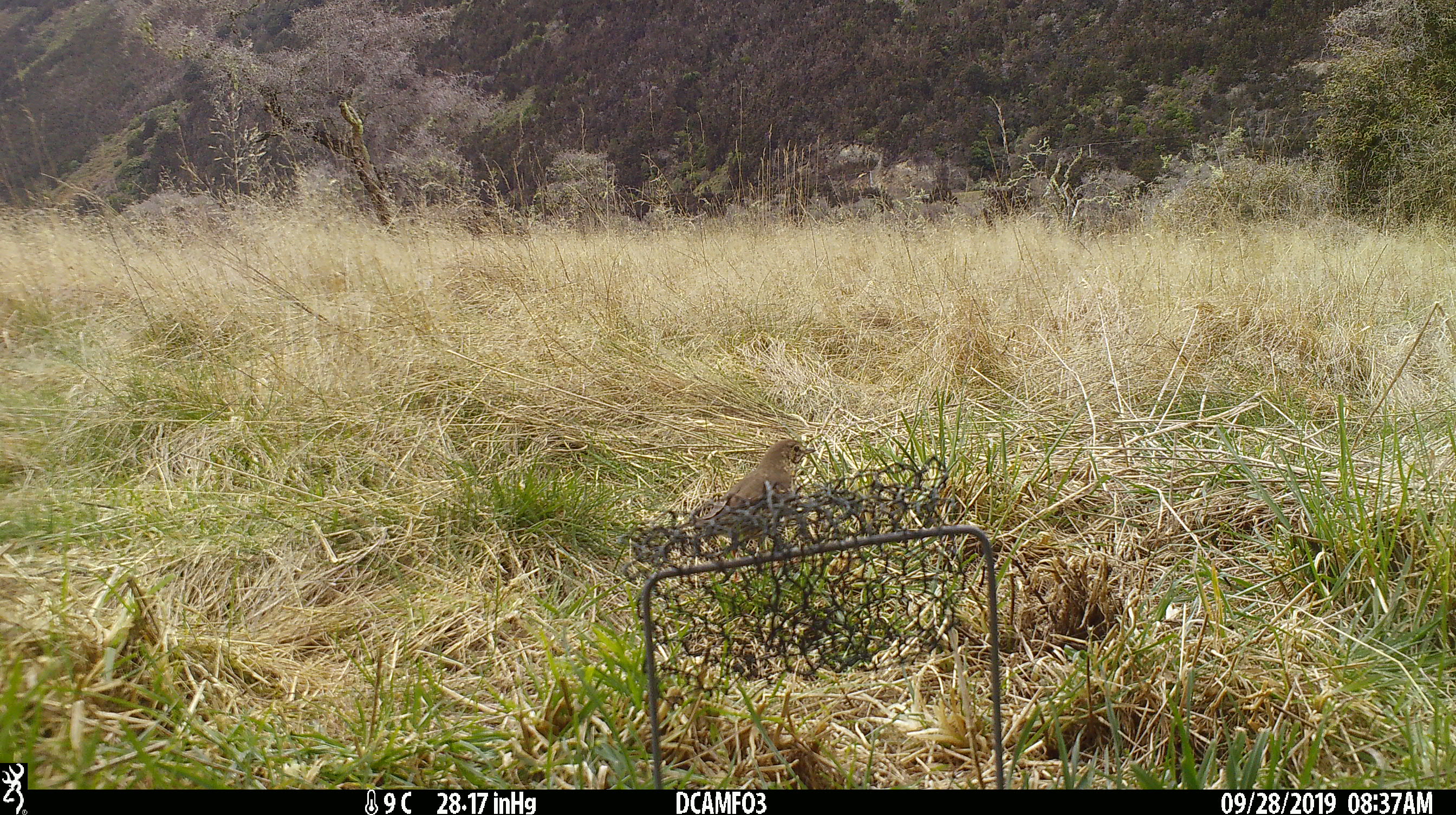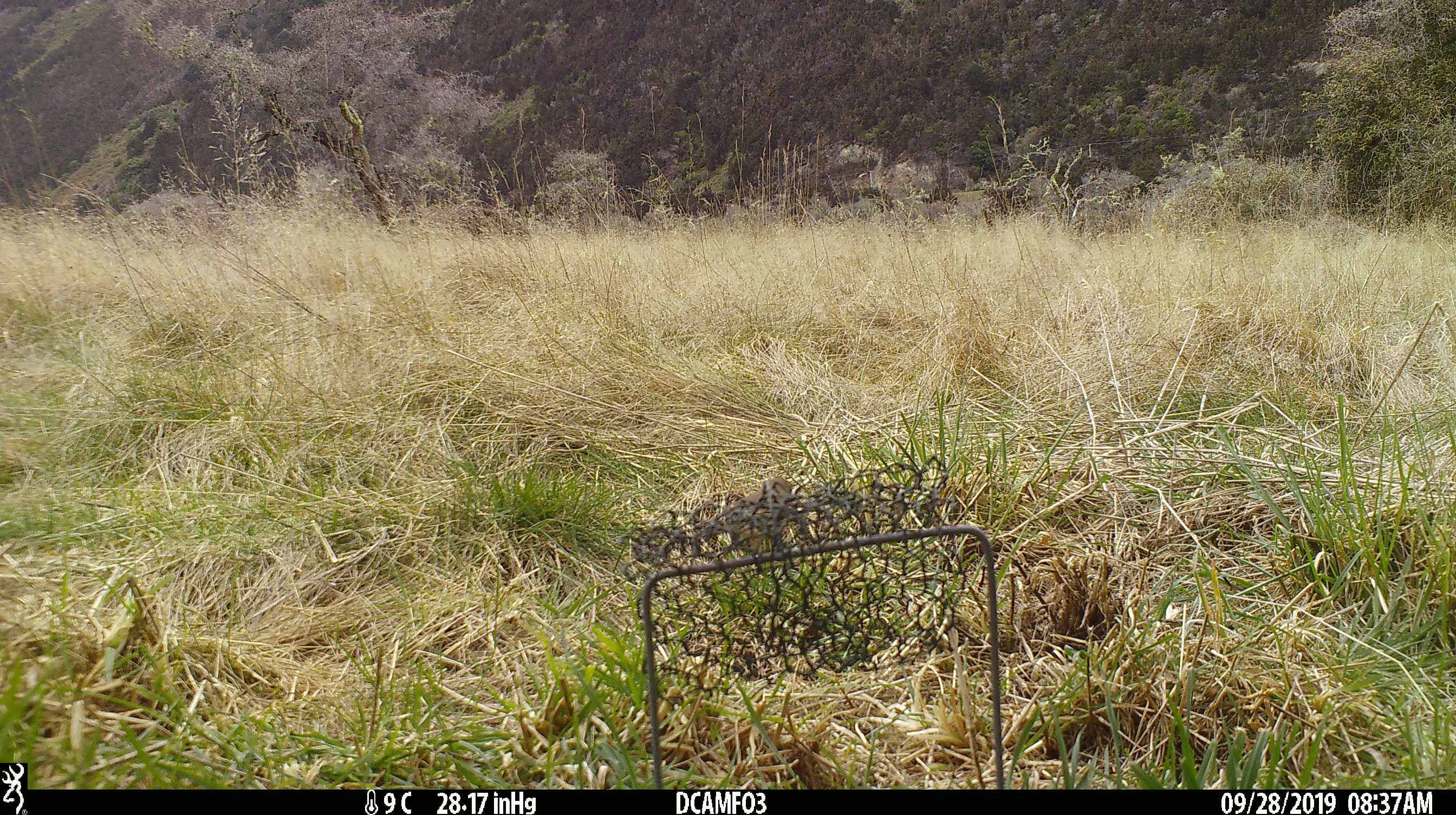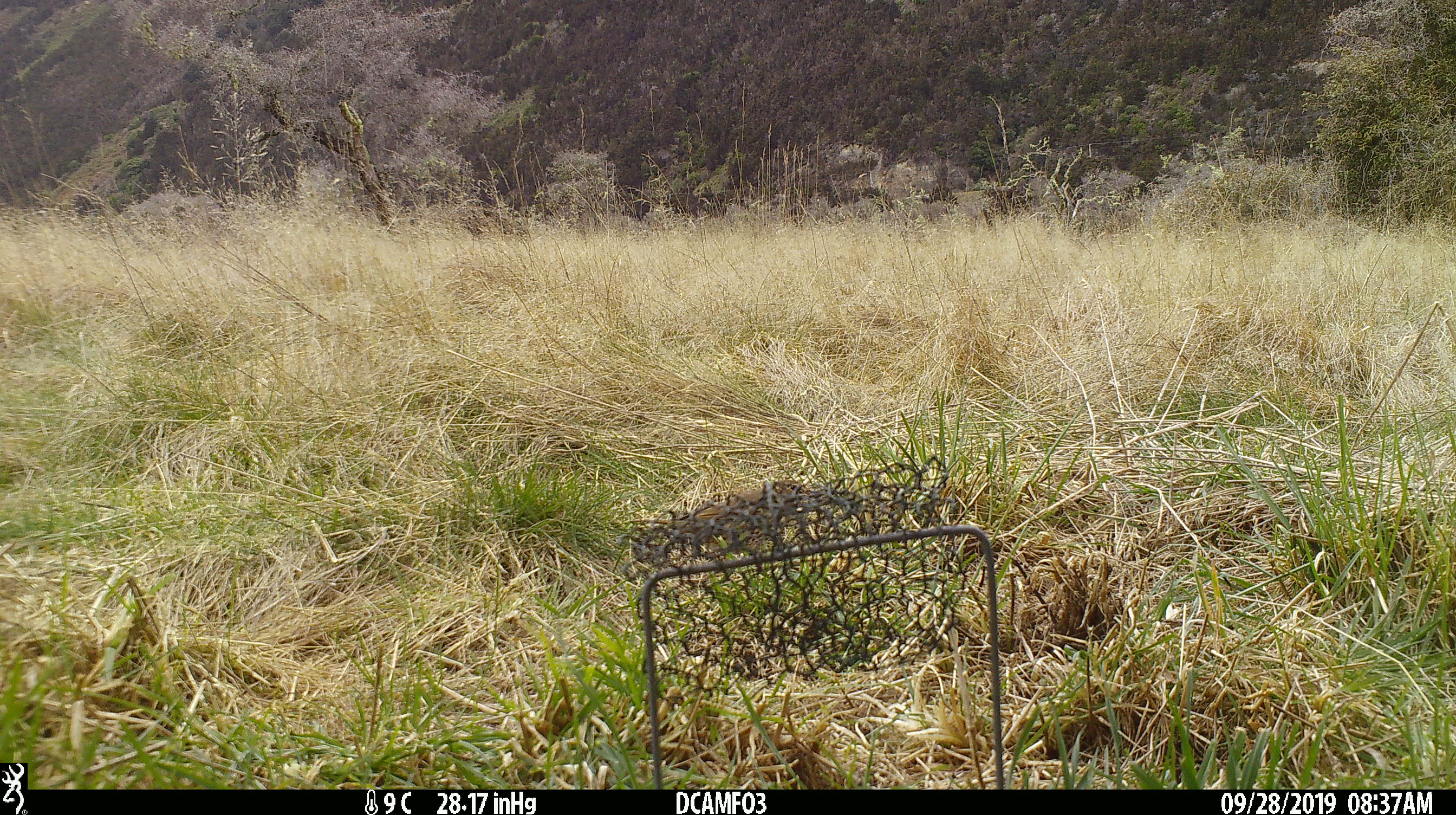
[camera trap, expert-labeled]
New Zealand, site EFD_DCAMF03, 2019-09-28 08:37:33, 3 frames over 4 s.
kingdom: Animalia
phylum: Chordata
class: Aves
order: Passeriformes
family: Turdidae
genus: Turdus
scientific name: Turdus philomelos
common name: song thrush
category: thrush